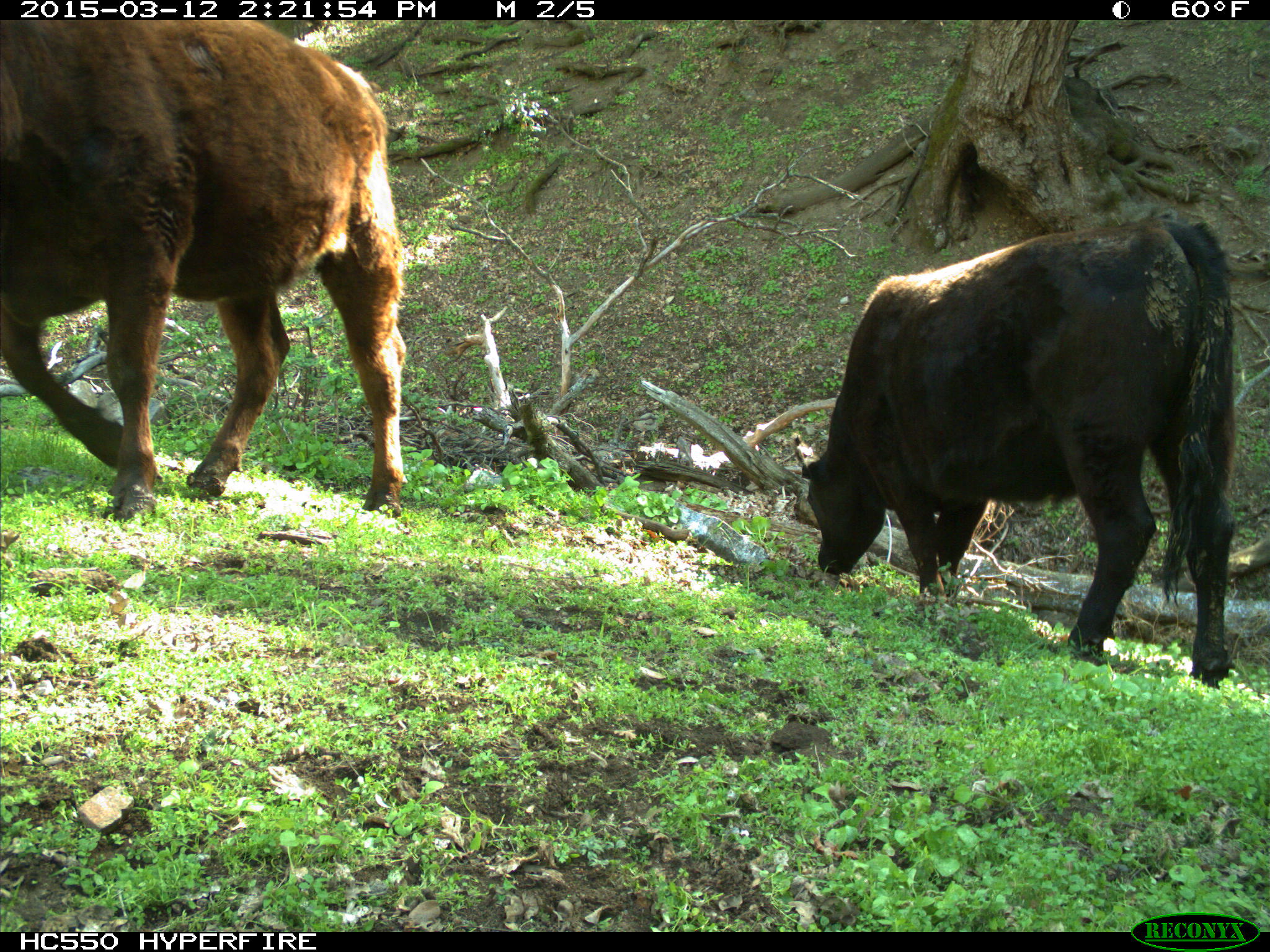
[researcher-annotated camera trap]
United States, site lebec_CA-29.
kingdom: Animalia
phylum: Chordata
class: Mammalia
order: Artiodactyla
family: Bovidae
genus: Bos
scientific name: Bos taurus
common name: domestic cow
Bos taurus (domestic cow).